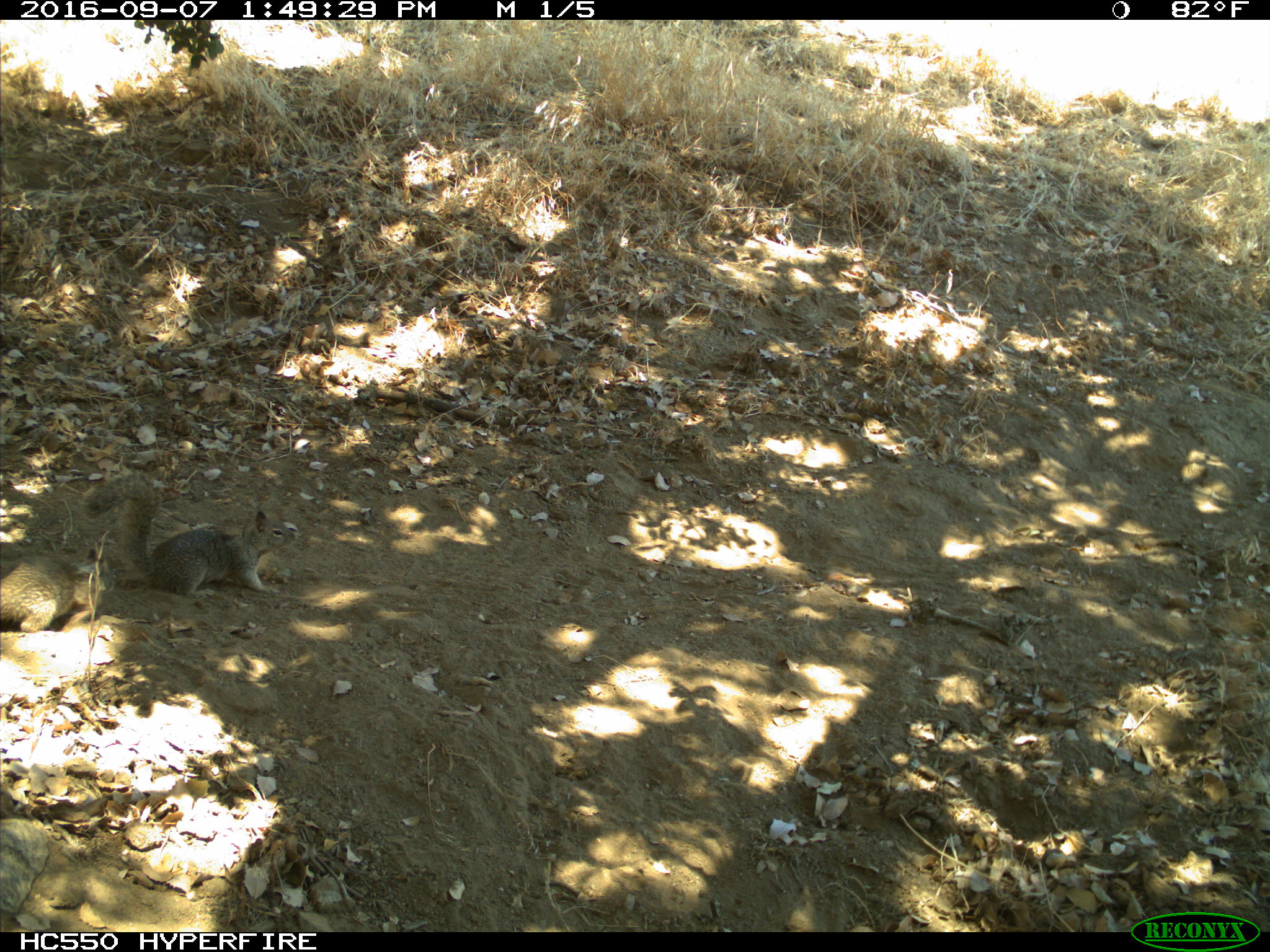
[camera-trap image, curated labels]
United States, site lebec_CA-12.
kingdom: Animalia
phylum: Chordata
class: Mammalia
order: Rodentia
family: Sciuridae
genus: Otospermophilus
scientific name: Otospermophilus beecheyi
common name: california ground squirrel